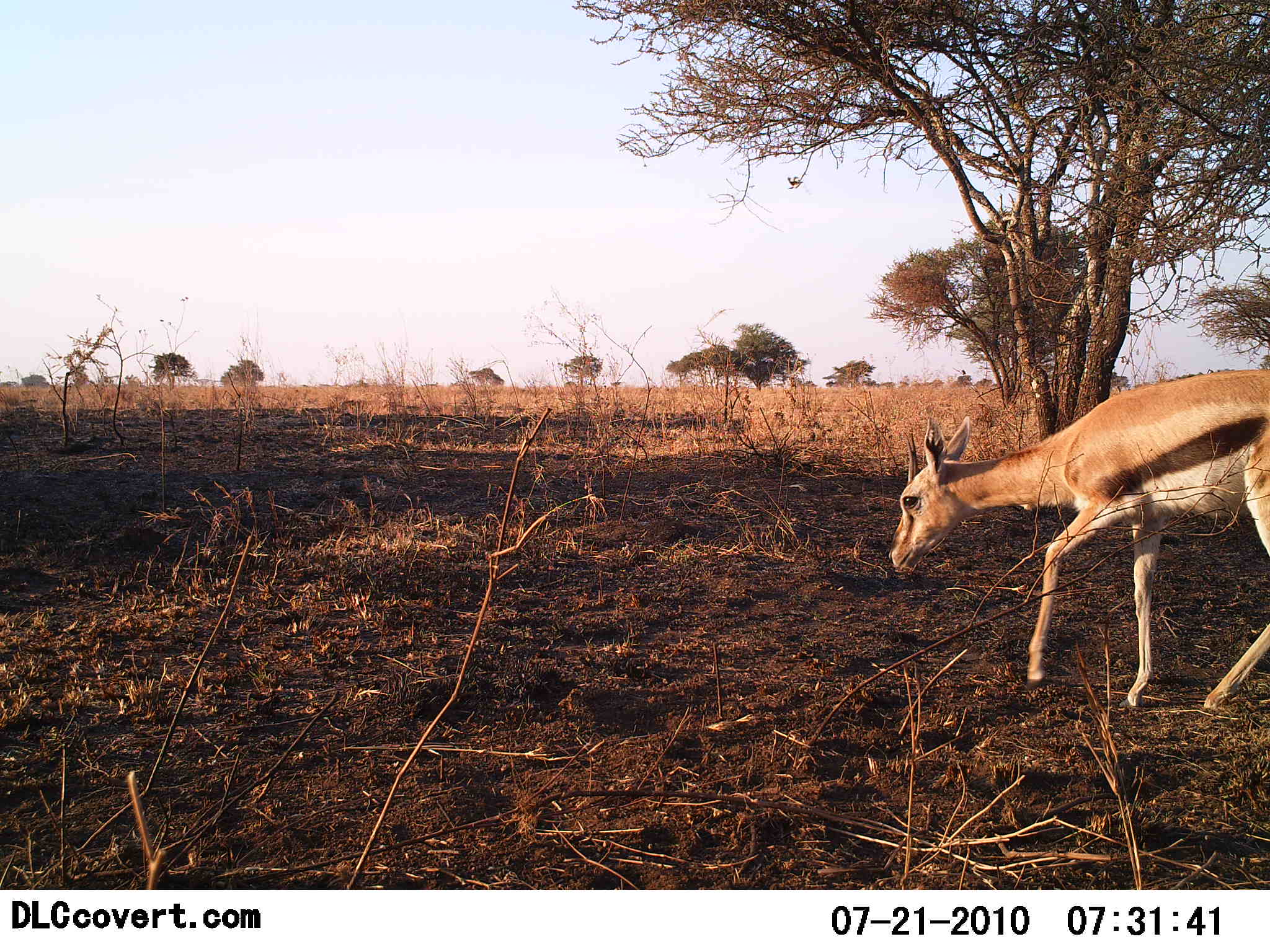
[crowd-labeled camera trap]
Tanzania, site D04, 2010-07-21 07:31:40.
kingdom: Animalia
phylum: Chordata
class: Mammalia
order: Artiodactyla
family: Bovidae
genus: Eudorcas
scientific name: Eudorcas thomsonii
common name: thomson's gazelle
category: gazellethomsons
Gazellethomsons (thomson's gazelle) (Eudorcas thomsonii), count 1. Behavior (volunteer vote fractions): standing 36%, resting 0%, moving 64%, interacting 0%. Young present (vote fraction): 9%. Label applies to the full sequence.